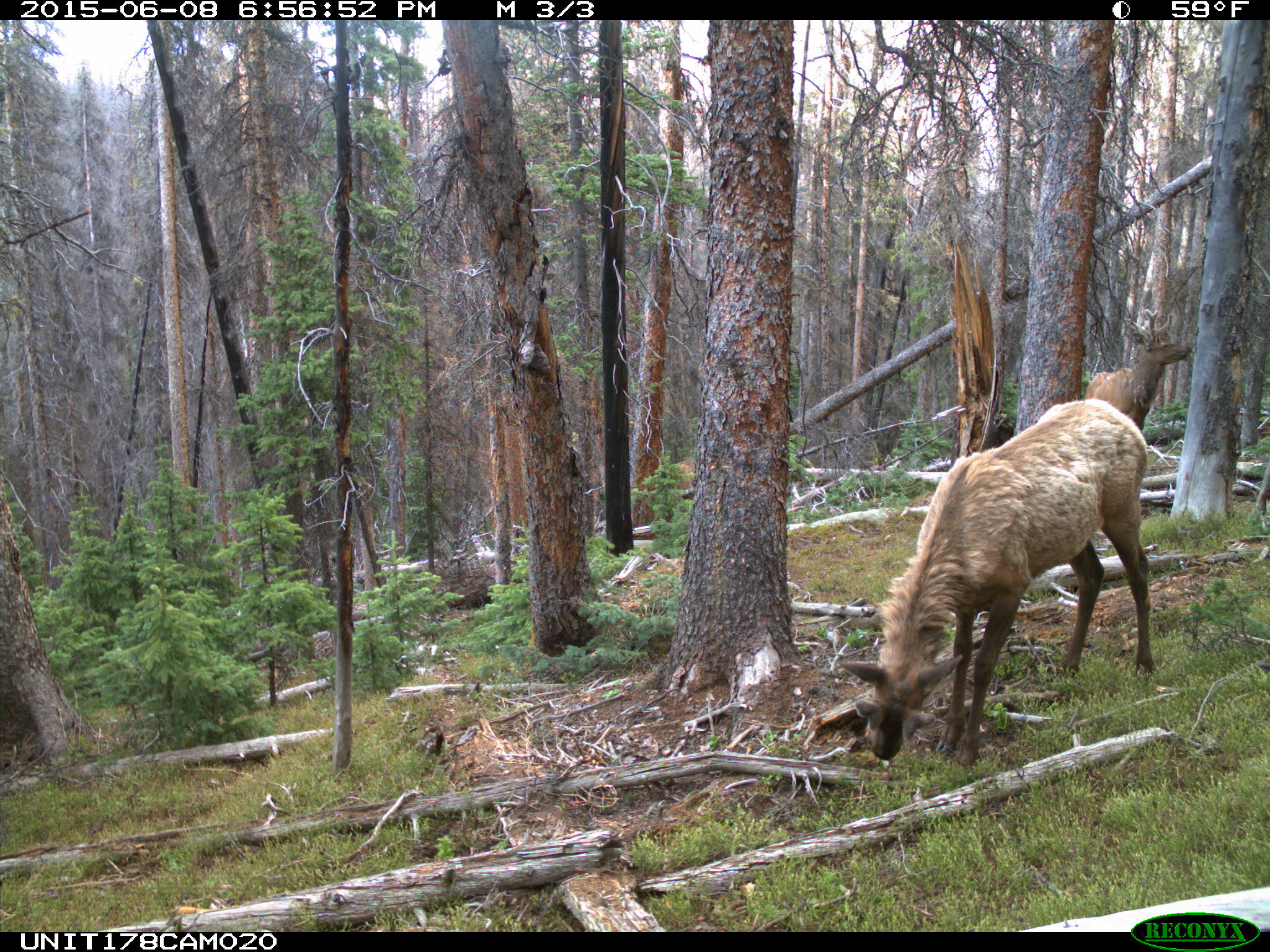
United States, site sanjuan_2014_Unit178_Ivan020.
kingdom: Animalia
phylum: Chordata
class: Mammalia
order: Artiodactyla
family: Cervidae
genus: Cervus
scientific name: Cervus elaphus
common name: red deer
Cervus elaphus (red deer).